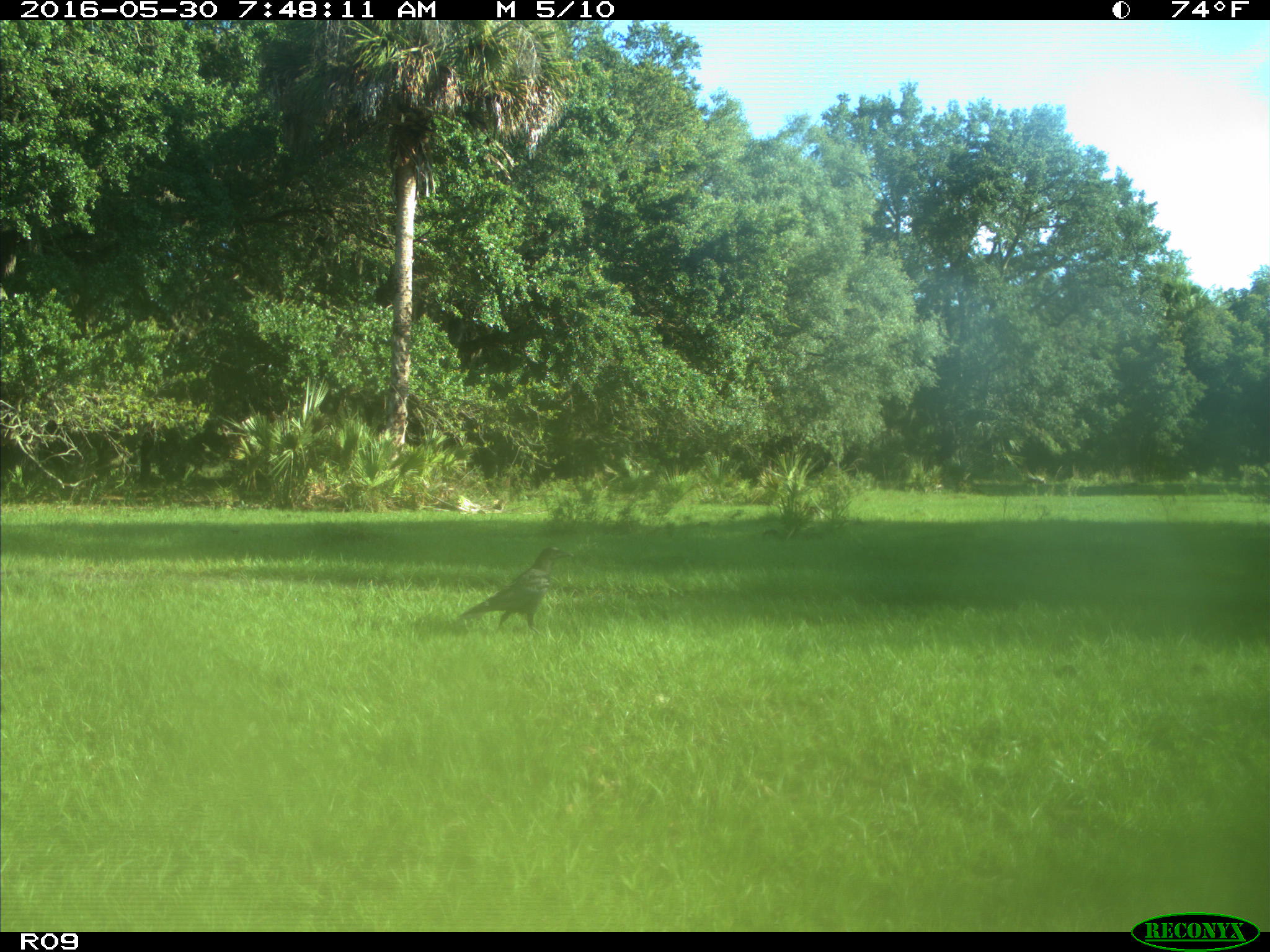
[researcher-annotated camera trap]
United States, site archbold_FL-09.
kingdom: Animalia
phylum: Chordata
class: Aves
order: Passeriformes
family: Corvidae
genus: Corvus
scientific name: Corvus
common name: crows and ravens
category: unidentified corvus